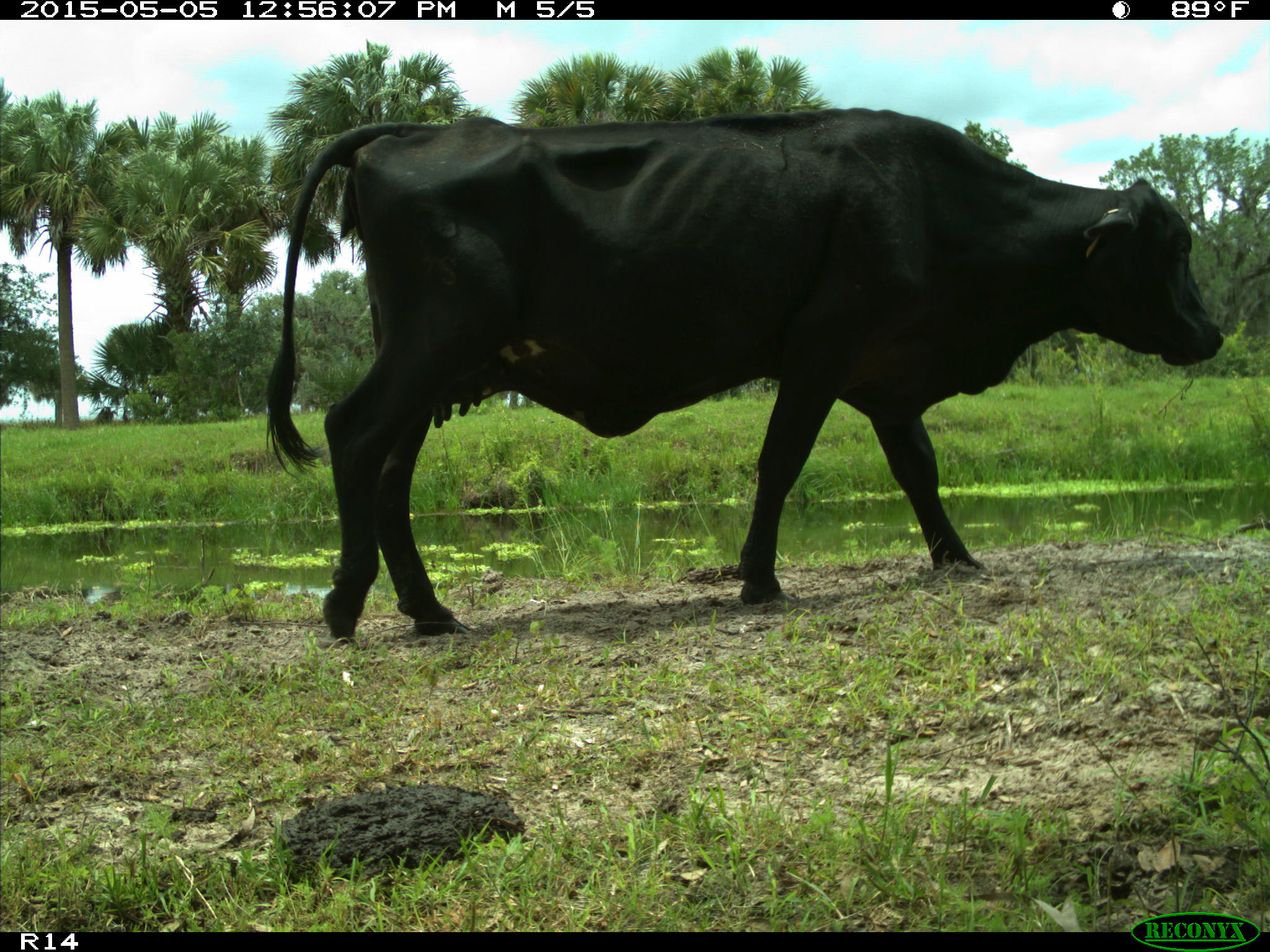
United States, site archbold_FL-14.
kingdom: Animalia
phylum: Chordata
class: Mammalia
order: Artiodactyla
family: Bovidae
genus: Bos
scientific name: Bos taurus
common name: domestic cow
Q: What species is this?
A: Bos taurus (domestic cow).